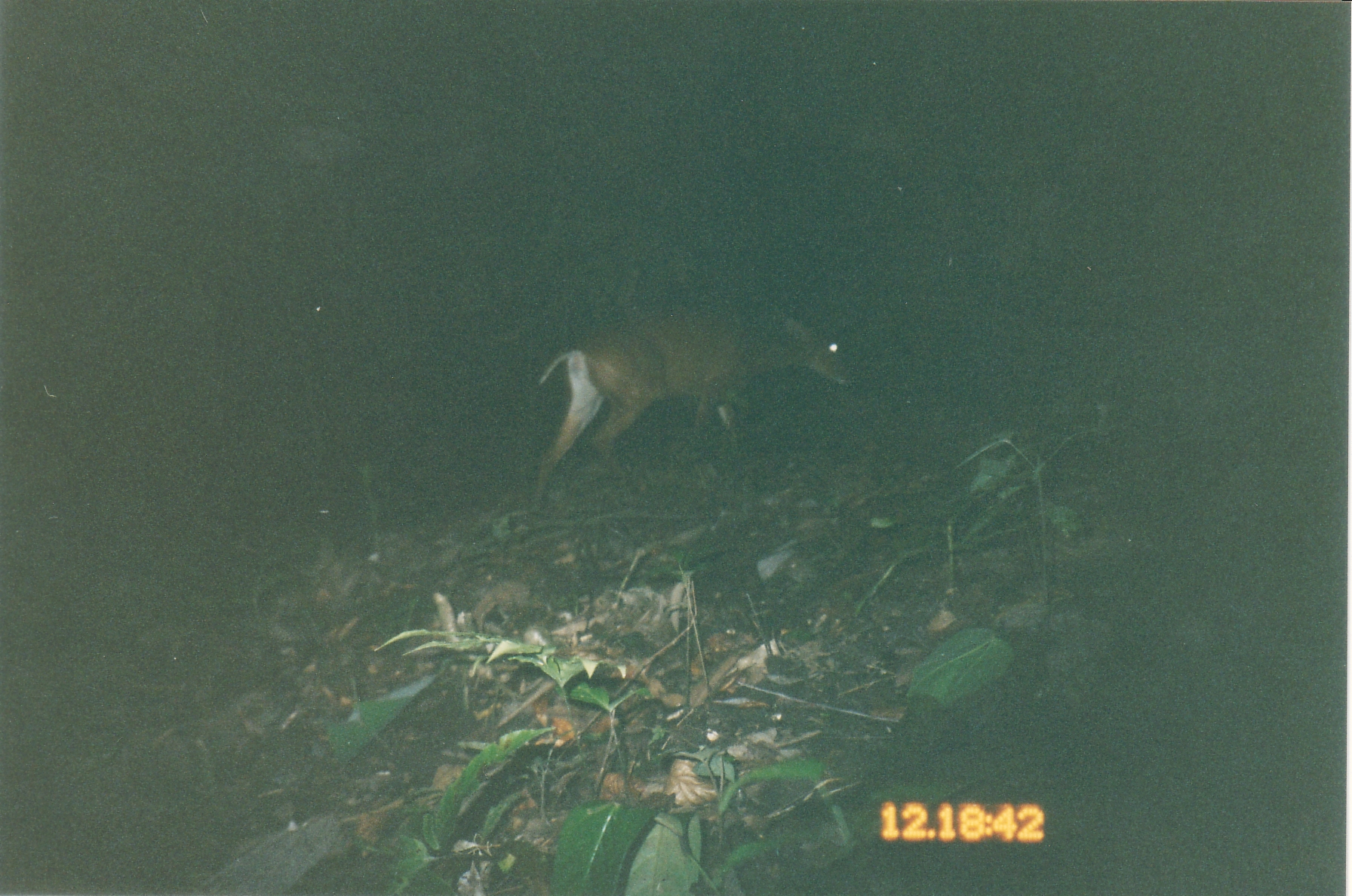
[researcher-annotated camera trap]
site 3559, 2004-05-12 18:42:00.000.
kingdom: Animalia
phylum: Chordata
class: Mammalia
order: Artiodactyla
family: Cervidae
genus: Muntiacus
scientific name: Muntiacus muntjak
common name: southern red muntjac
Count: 1.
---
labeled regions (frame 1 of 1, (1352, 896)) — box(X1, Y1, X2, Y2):
muntiacus muntjak: box(534, 301, 857, 497)